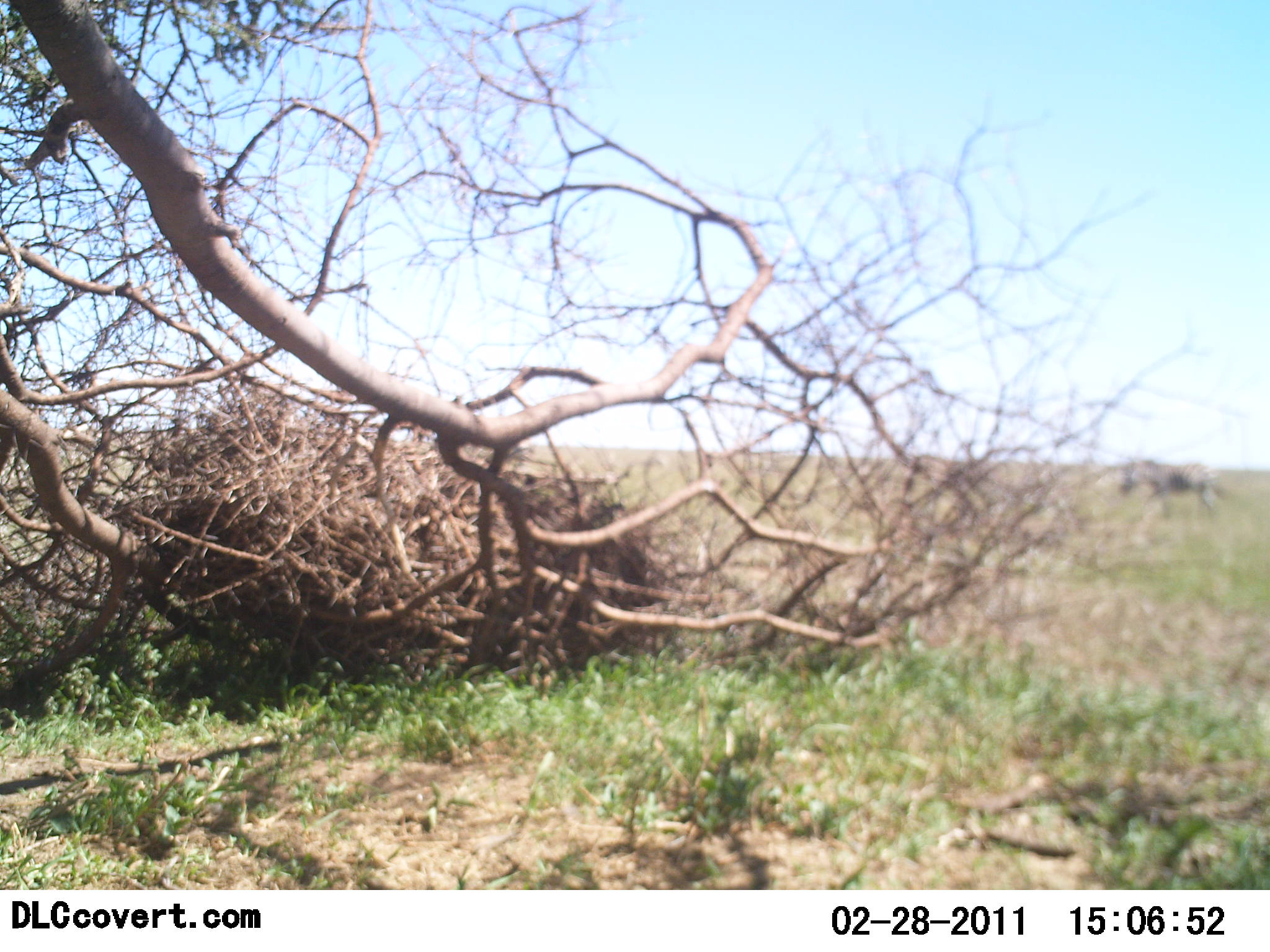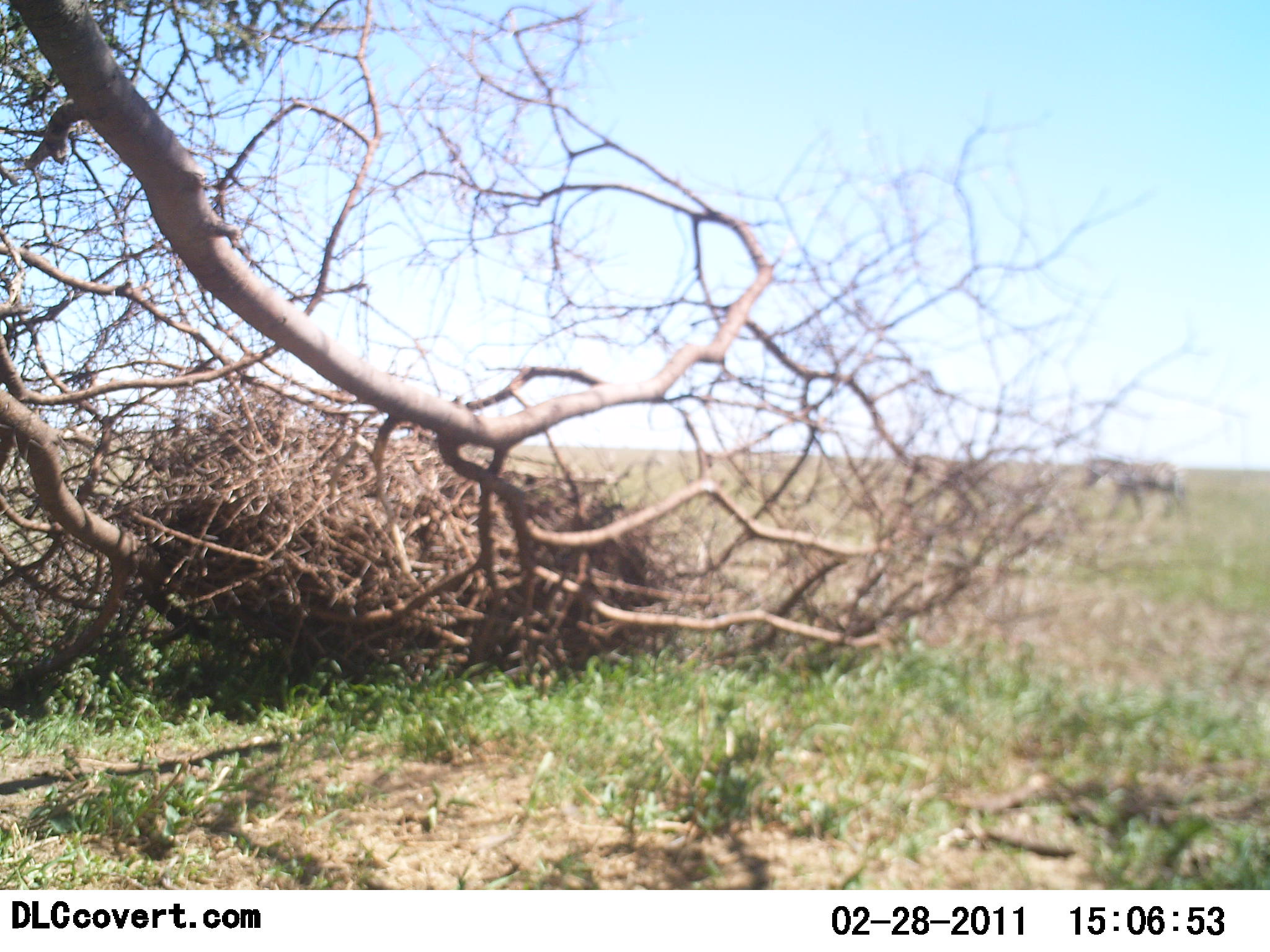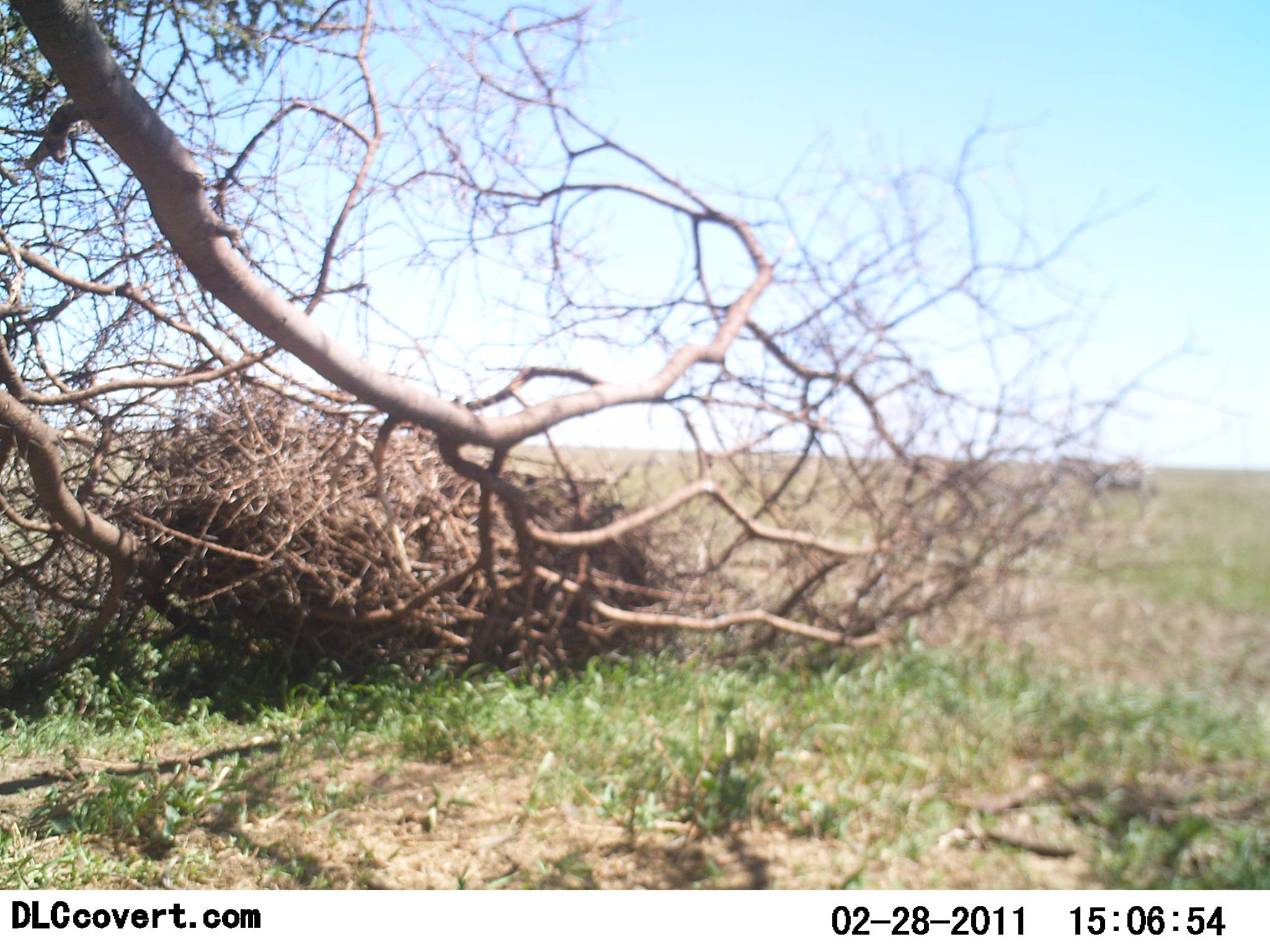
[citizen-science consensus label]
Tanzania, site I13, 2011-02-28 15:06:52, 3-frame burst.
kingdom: Animalia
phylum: Chordata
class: Mammalia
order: Perissodactyla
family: Equidae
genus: Equus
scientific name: Equus quagga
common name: plains zebra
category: zebra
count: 2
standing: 0%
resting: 0%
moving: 100%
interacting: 0%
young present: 0%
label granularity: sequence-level